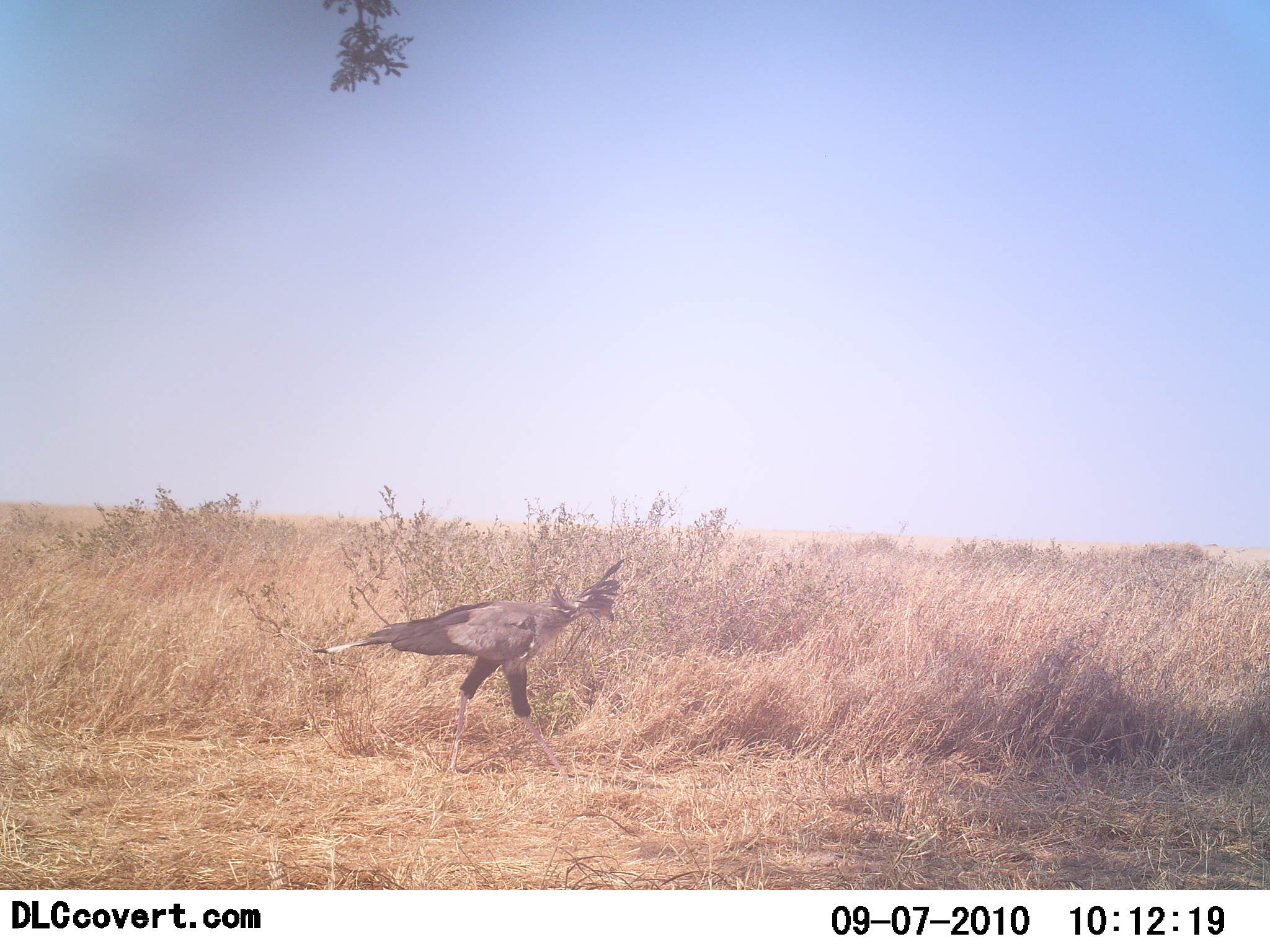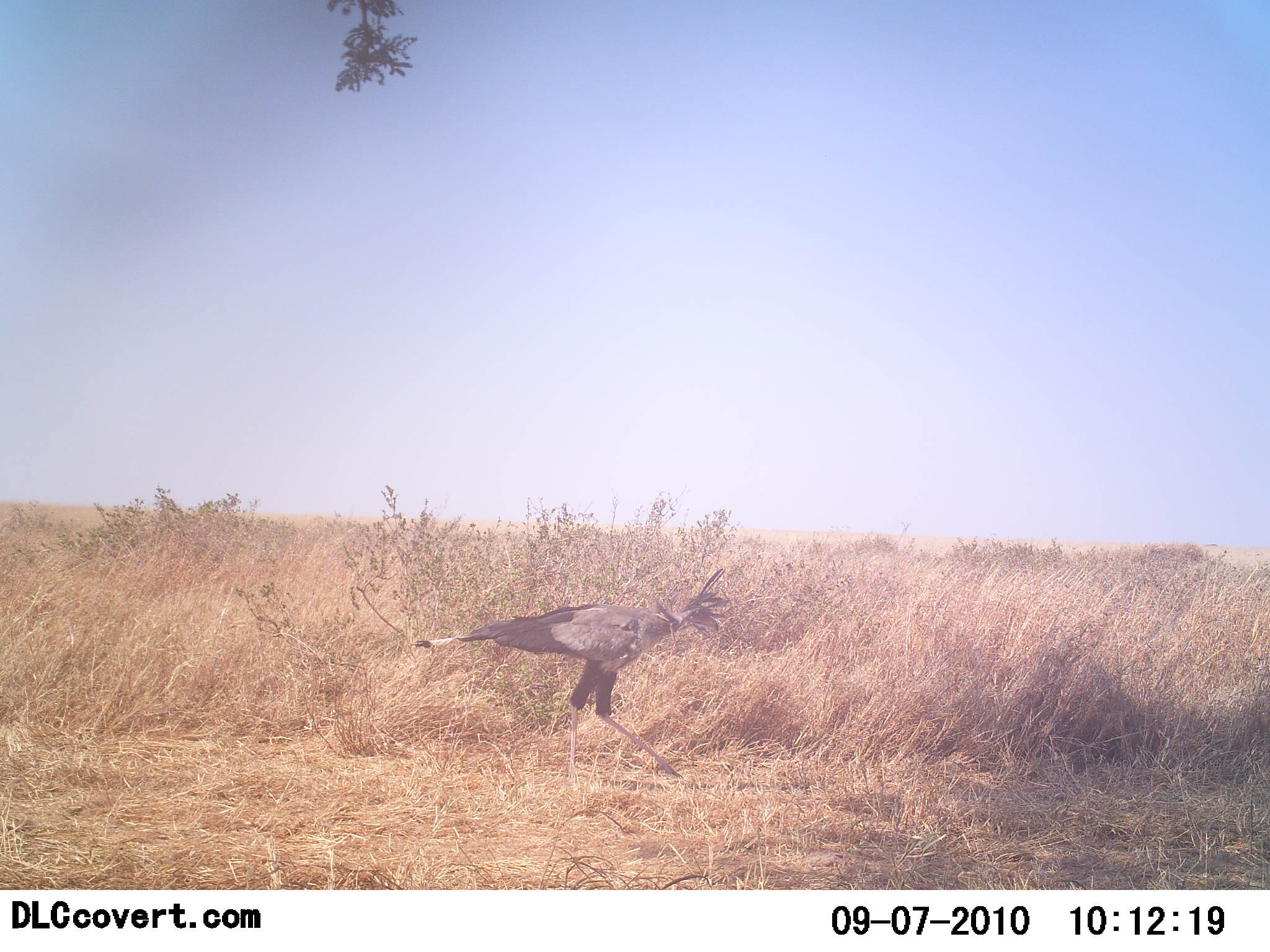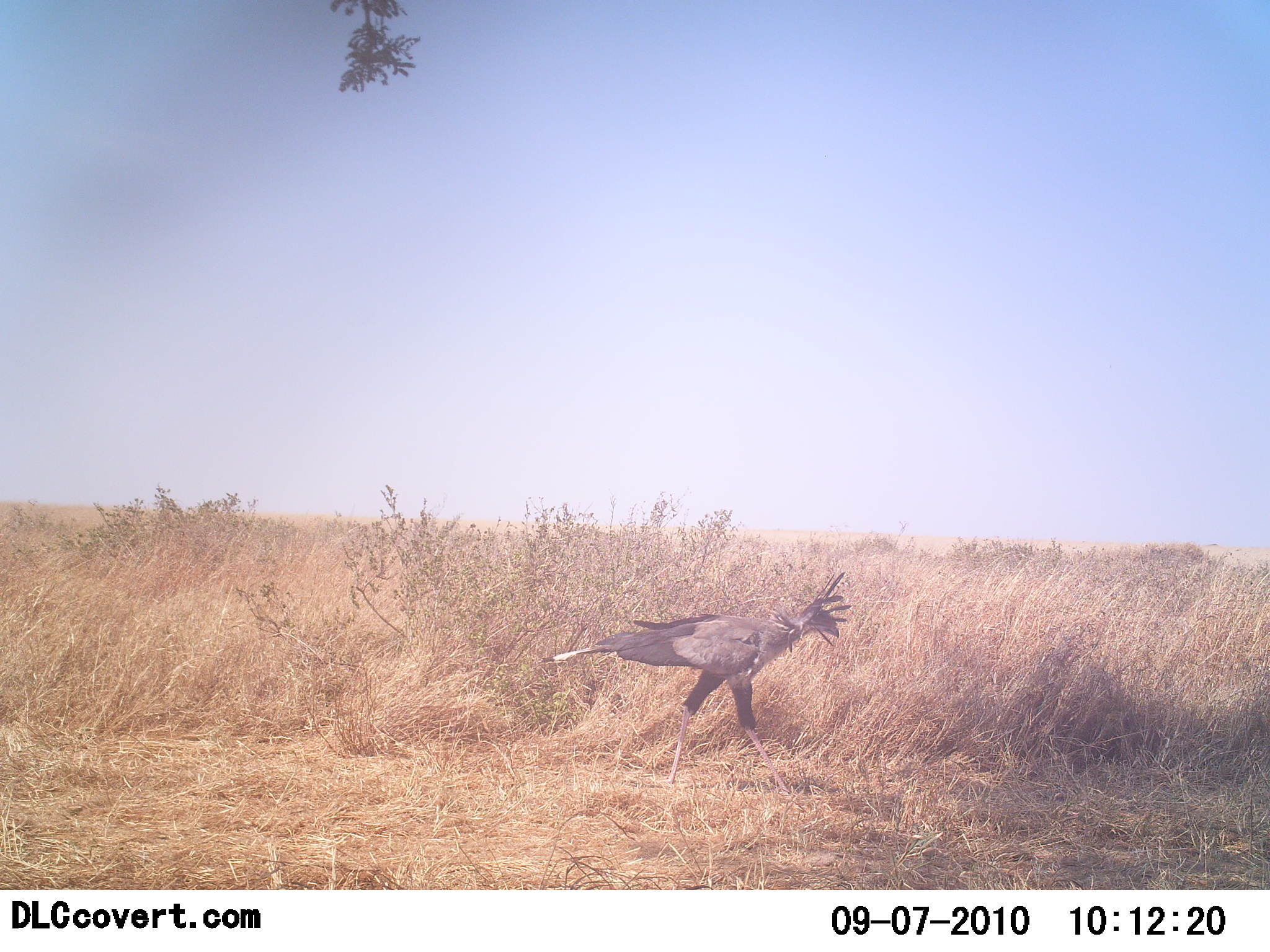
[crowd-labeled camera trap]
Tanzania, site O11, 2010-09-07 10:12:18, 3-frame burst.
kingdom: Animalia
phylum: Chordata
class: Aves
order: Accipitriformes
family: Sagittariidae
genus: Sagittarius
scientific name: Sagittarius serpentarius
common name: secretary bird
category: secretarybird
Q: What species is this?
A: Secretarybird (secretary bird) (Sagittarius serpentarius).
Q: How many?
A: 1.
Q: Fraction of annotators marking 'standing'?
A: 7%.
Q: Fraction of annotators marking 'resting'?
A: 0%.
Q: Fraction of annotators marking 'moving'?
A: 100%.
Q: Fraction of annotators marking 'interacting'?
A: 0%.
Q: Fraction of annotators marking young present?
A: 0%.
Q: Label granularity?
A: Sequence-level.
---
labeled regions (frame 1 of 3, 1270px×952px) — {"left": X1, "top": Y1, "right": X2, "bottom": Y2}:
animal: {"left": 311, "top": 558, "right": 623, "bottom": 782}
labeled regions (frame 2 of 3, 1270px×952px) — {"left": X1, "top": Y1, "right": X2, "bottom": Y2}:
animal: {"left": 412, "top": 567, "right": 733, "bottom": 793}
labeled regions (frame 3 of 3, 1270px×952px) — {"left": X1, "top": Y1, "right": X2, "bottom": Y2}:
animal: {"left": 544, "top": 569, "right": 853, "bottom": 788}